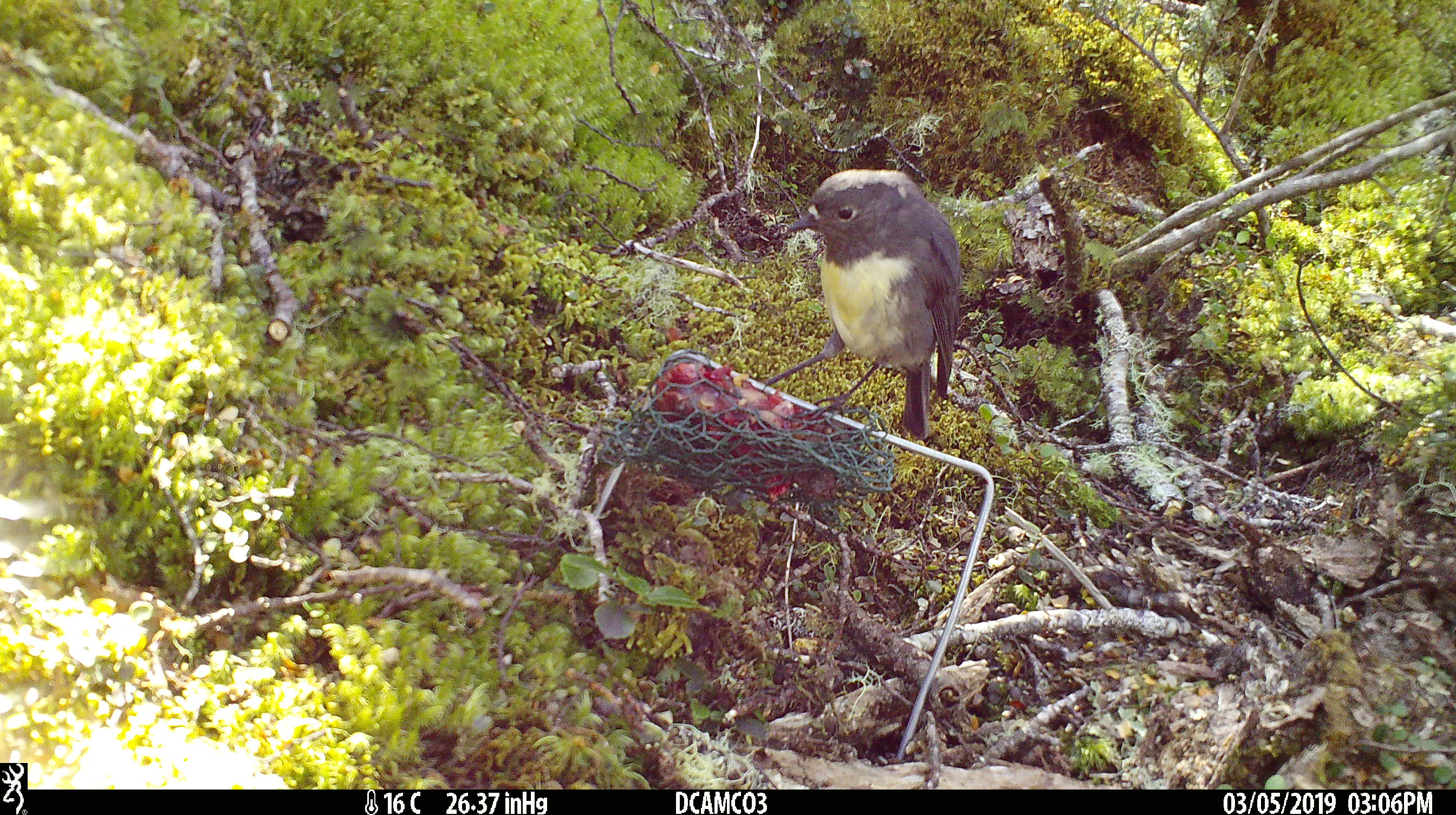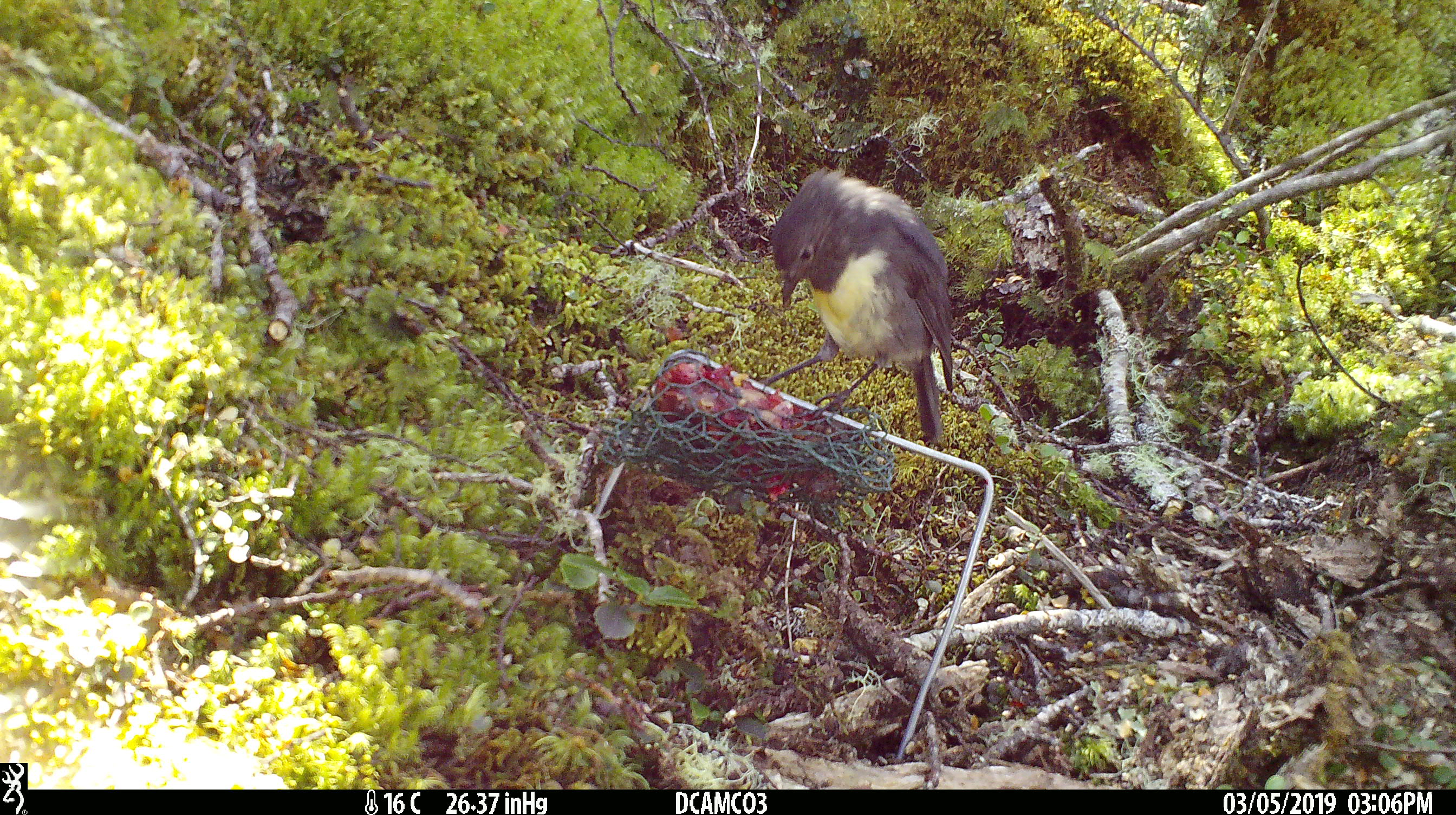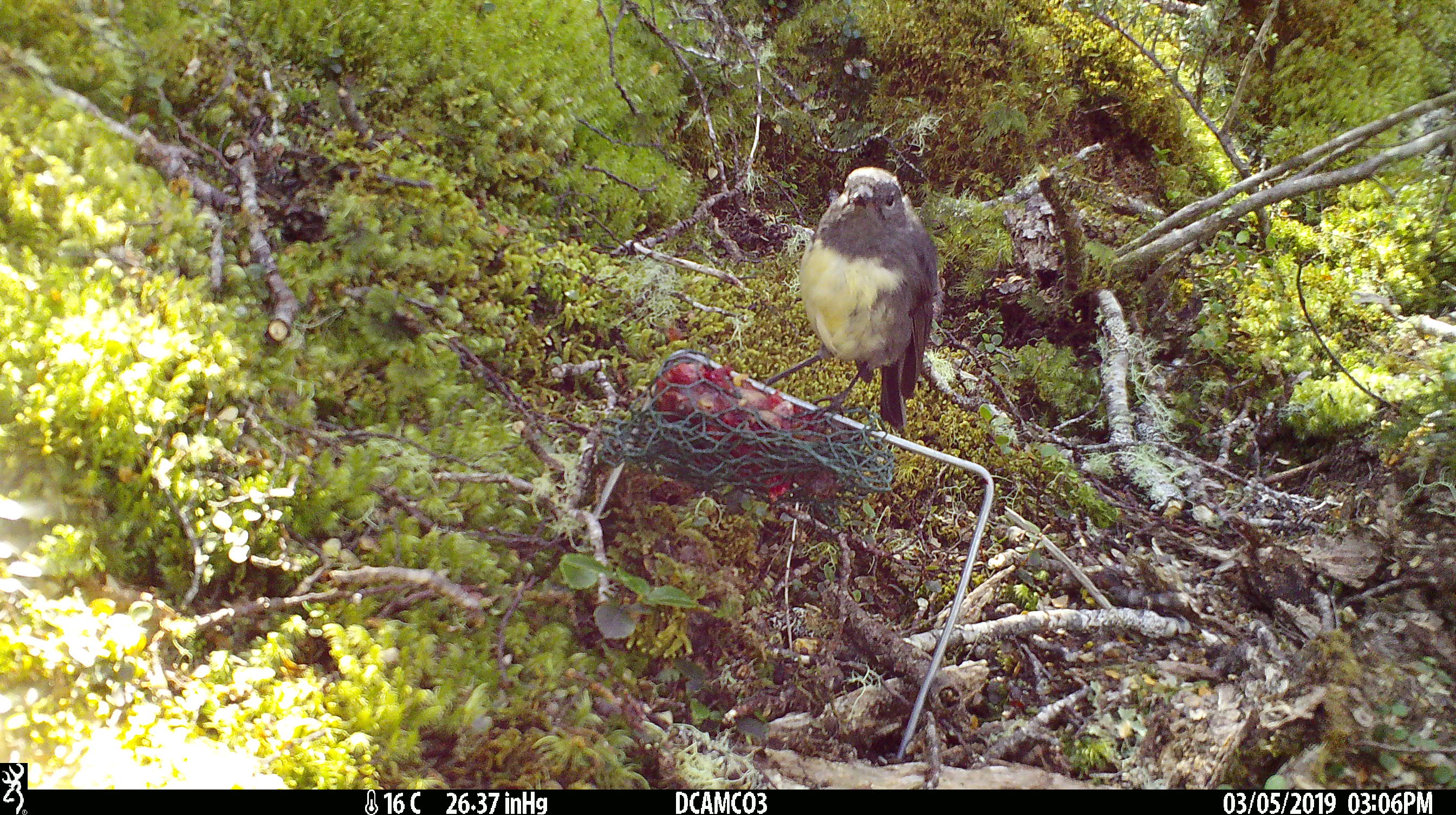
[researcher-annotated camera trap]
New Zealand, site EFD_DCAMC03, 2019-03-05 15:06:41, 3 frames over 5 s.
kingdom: Animalia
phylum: Chordata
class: Aves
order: Passeriformes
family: Petroicidae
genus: Petroica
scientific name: Petroica australis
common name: new zealand robin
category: robin